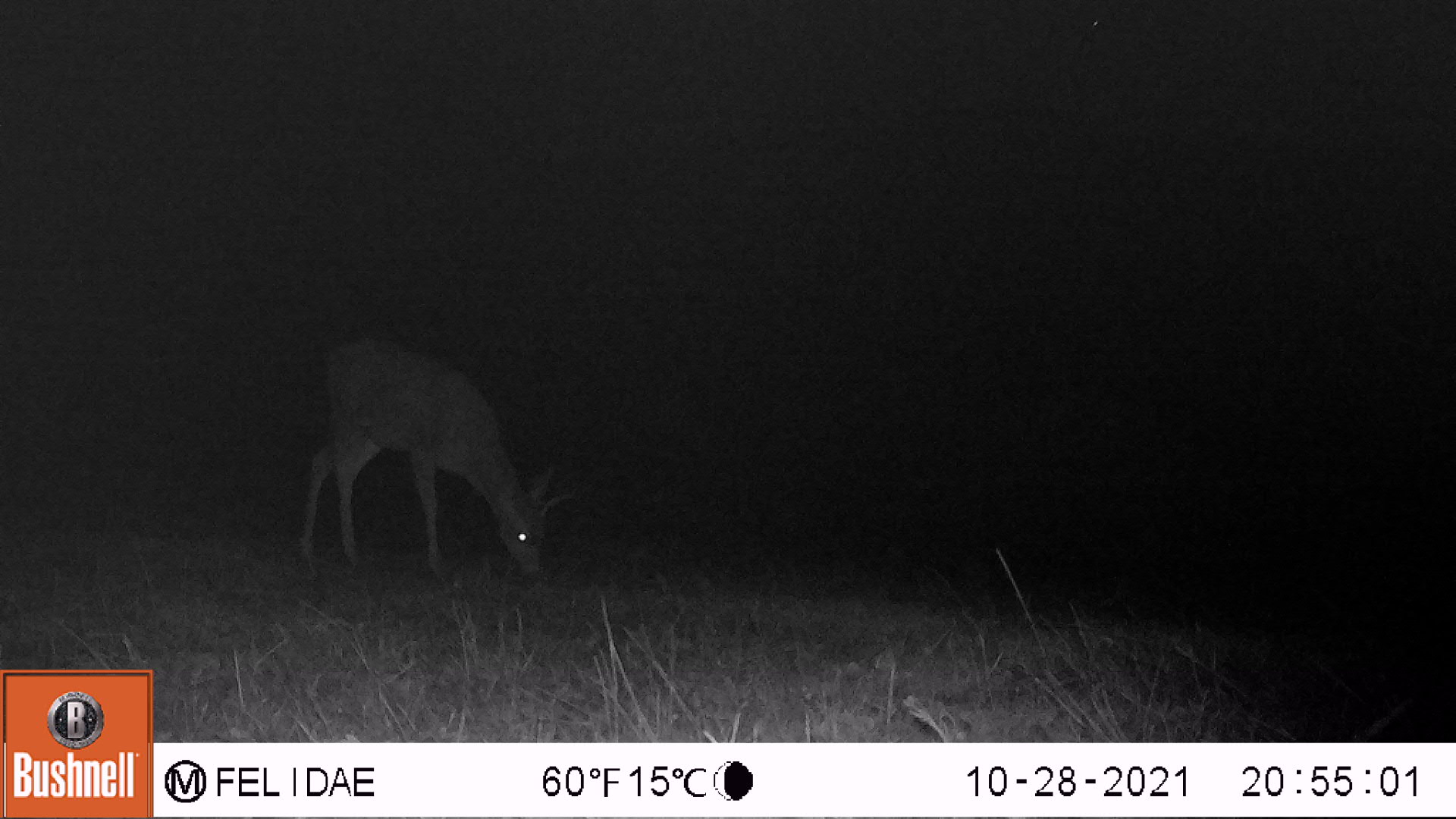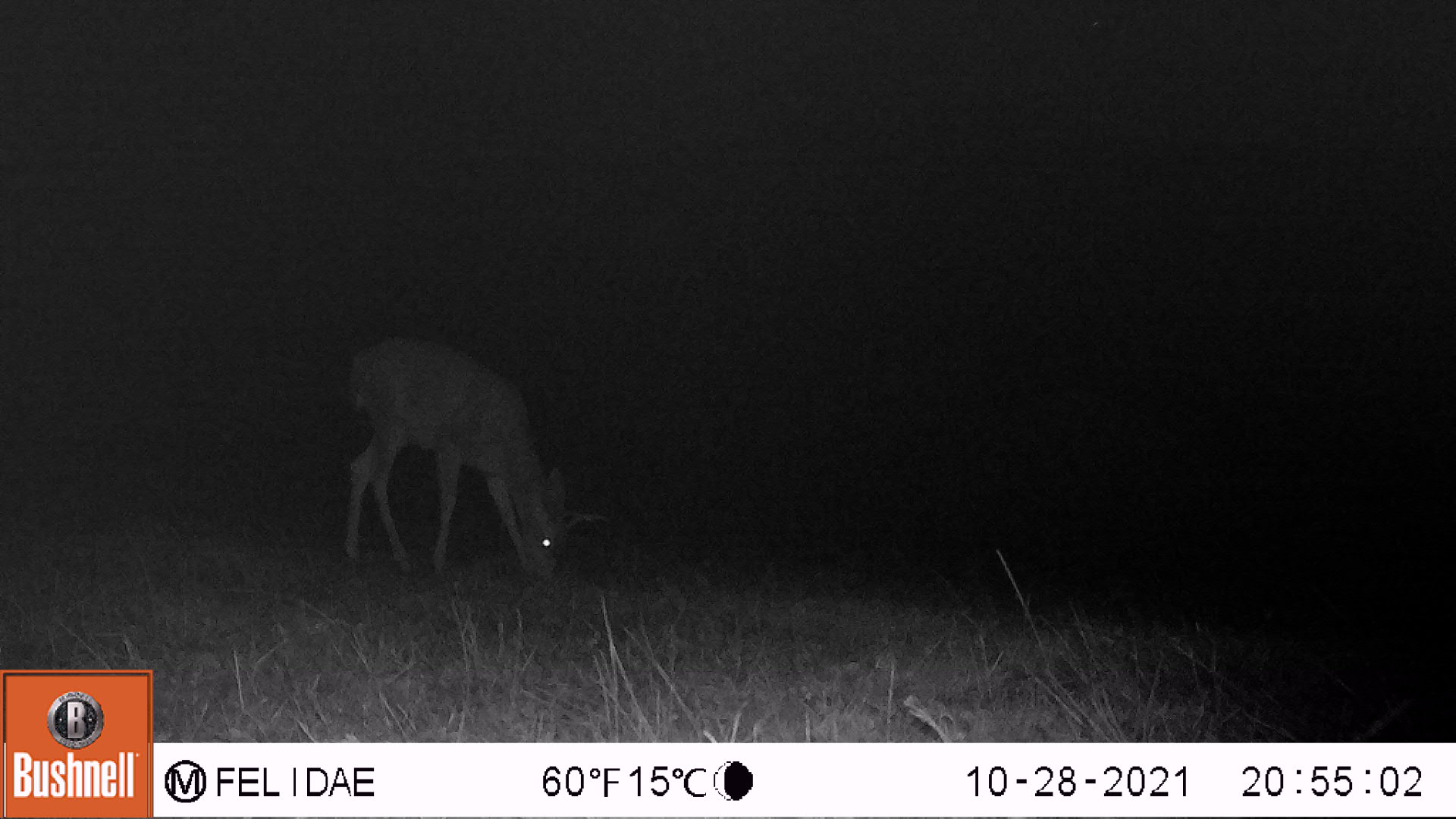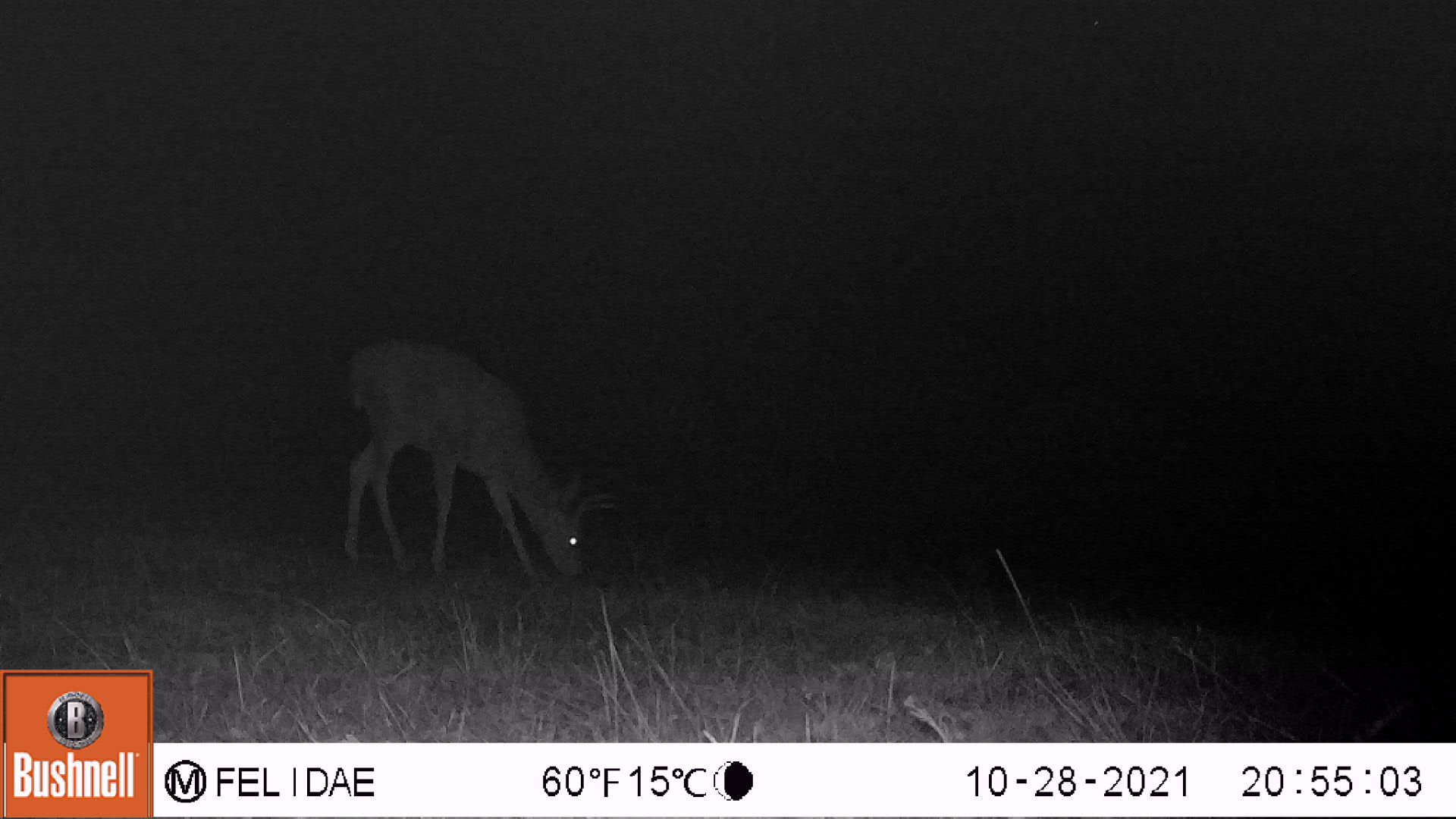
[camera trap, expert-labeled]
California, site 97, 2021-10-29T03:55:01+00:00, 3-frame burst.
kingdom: Animalia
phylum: Chordata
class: Mammalia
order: Artiodactyla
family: Cervidae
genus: Odocoileus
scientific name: Odocoileus hemionus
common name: mule deer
Mule deer (Odocoileus hemionus).